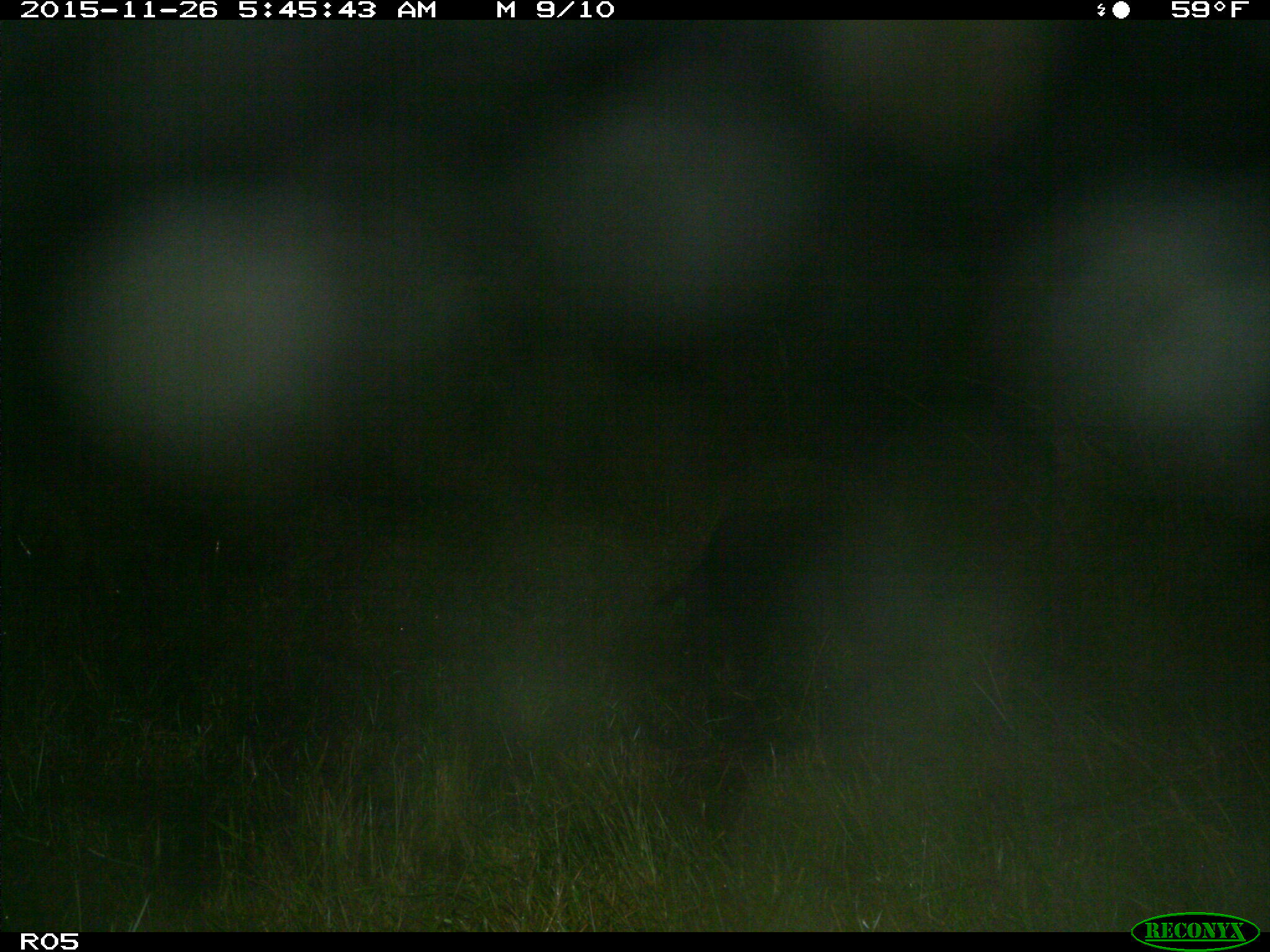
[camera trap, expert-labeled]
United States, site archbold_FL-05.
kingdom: Animalia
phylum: Chordata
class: Mammalia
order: Artiodactyla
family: Suidae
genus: Sus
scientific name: Sus scrofa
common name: wild boar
Sus scrofa (wild boar).